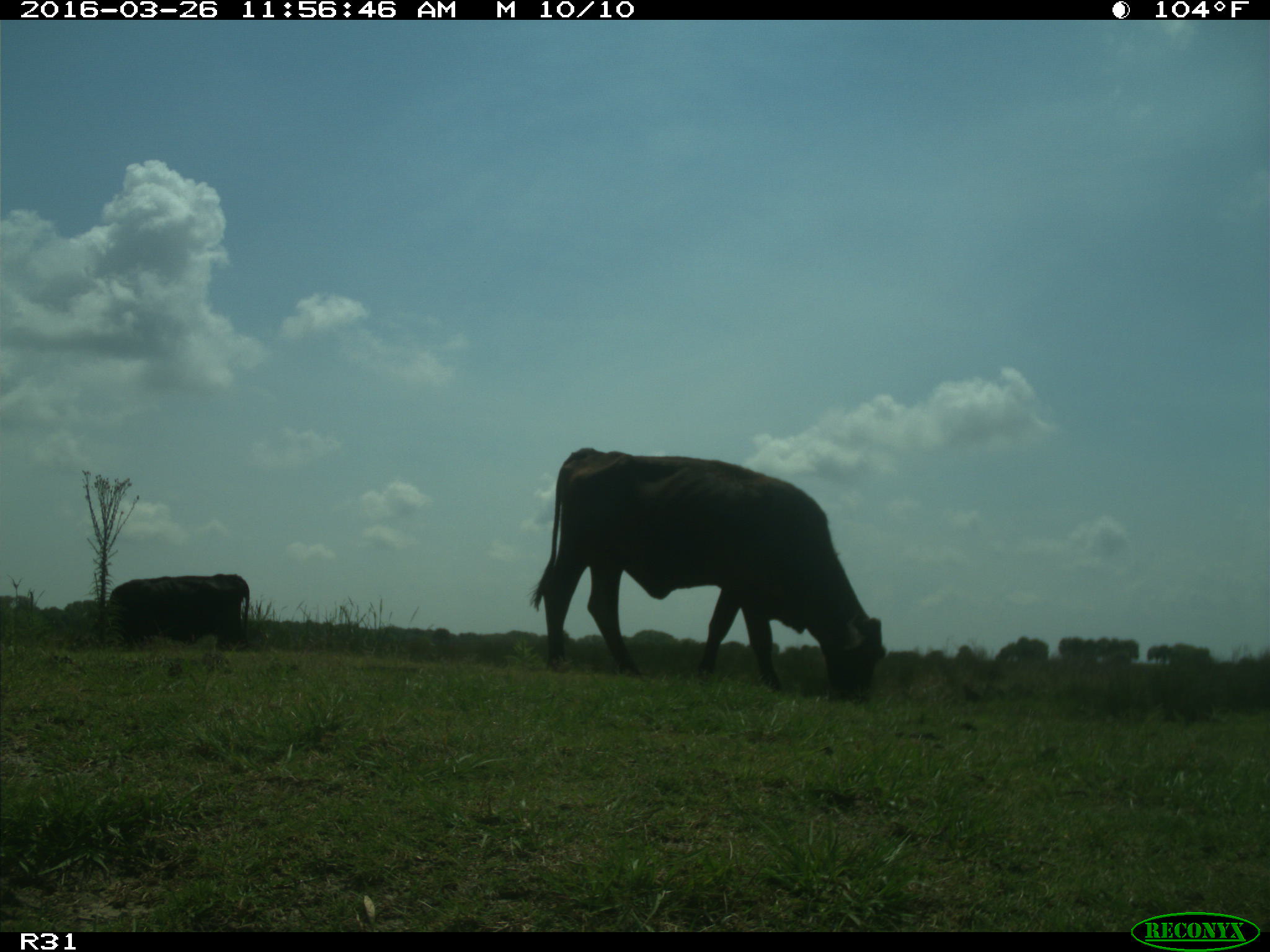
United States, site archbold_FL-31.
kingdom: Animalia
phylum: Chordata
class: Mammalia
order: Artiodactyla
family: Bovidae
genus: Bos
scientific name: Bos taurus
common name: domestic cow